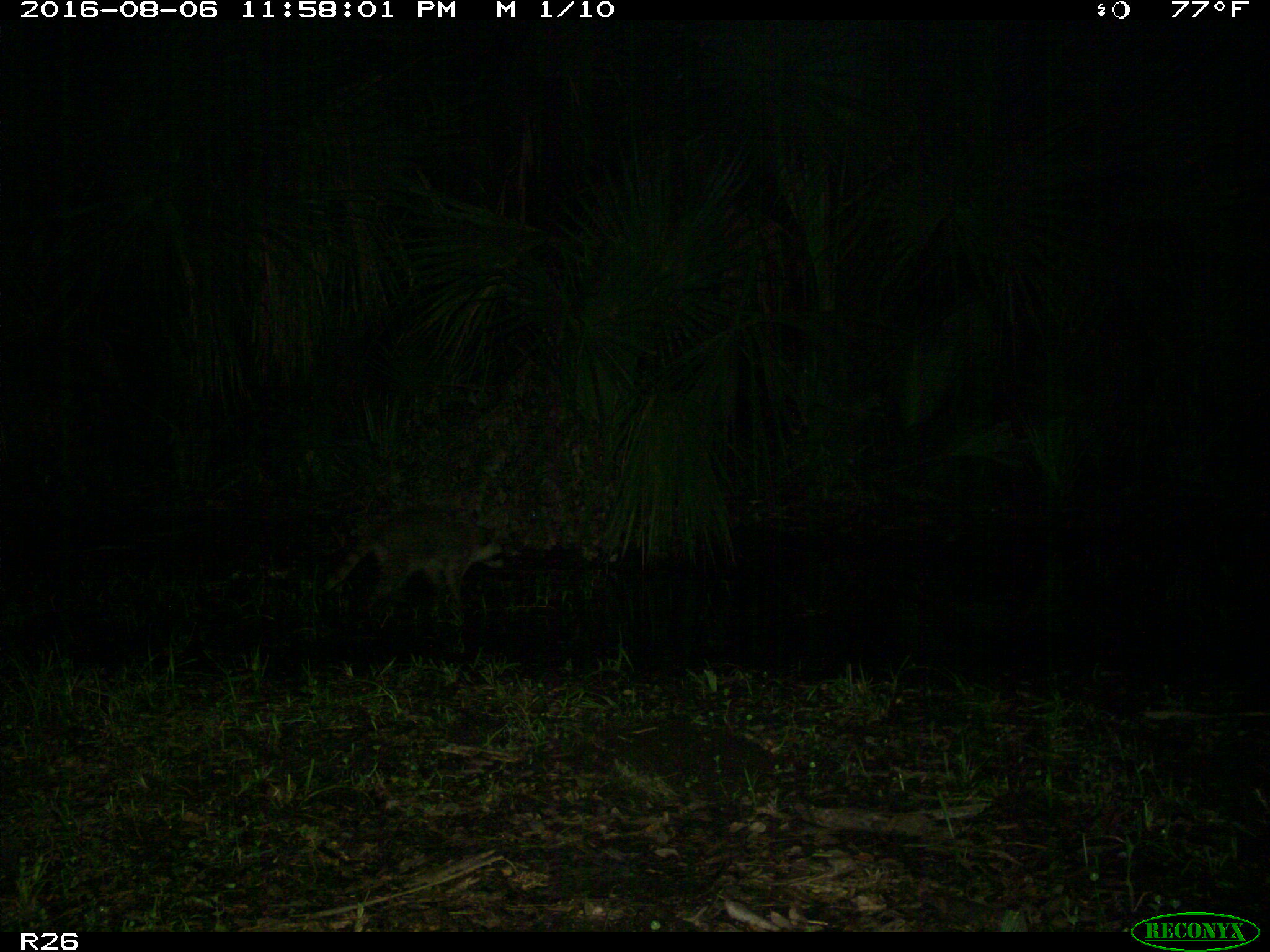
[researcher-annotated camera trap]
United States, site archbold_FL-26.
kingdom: Animalia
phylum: Chordata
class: Mammalia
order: Carnivora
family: Procyonidae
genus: Procyon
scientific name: Procyon lotor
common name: common raccoon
Procyon lotor (common raccoon).